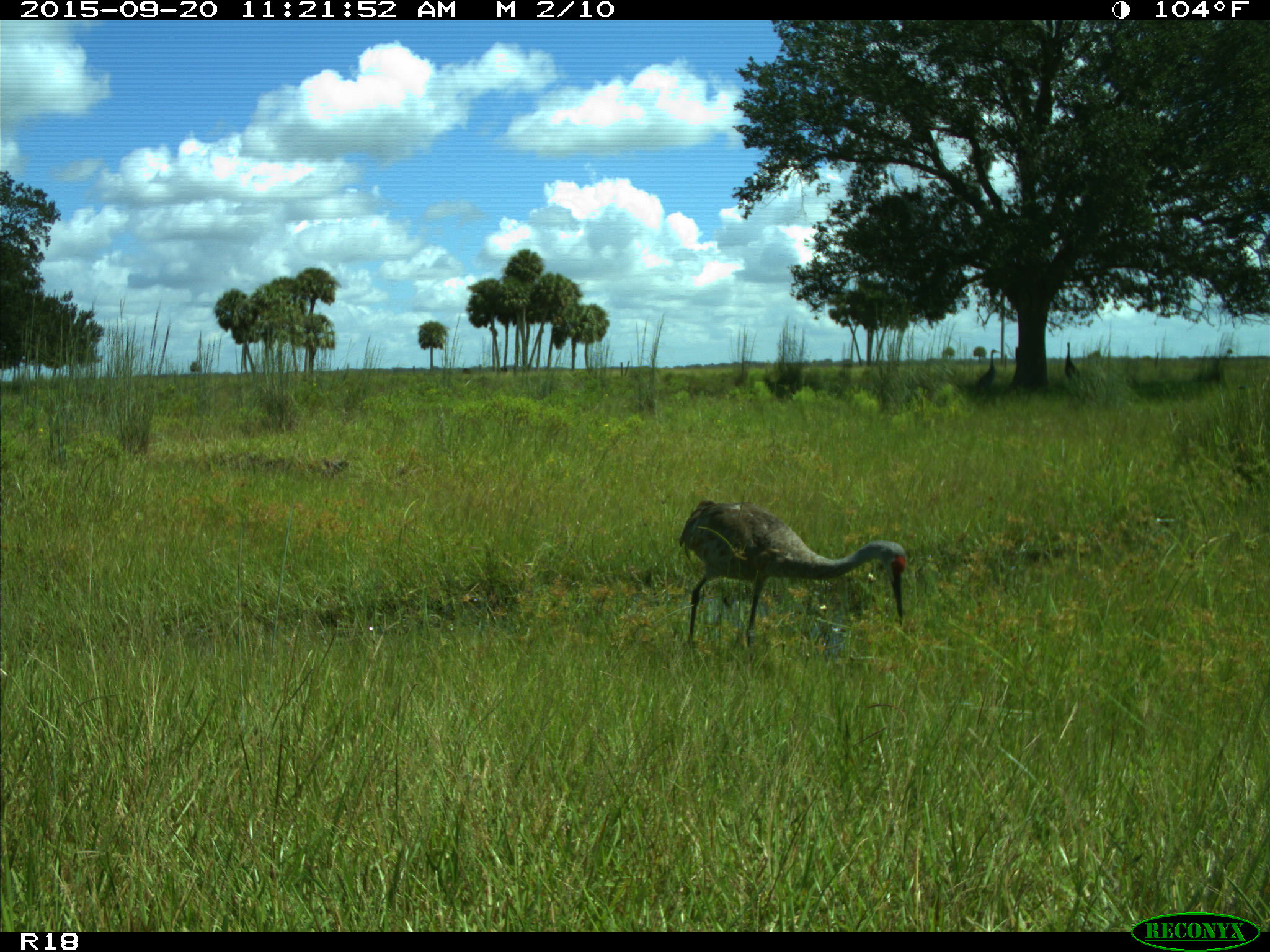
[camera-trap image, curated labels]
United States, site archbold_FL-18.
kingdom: Animalia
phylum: Chordata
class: Aves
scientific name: Aves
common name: birds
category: unidentified bird